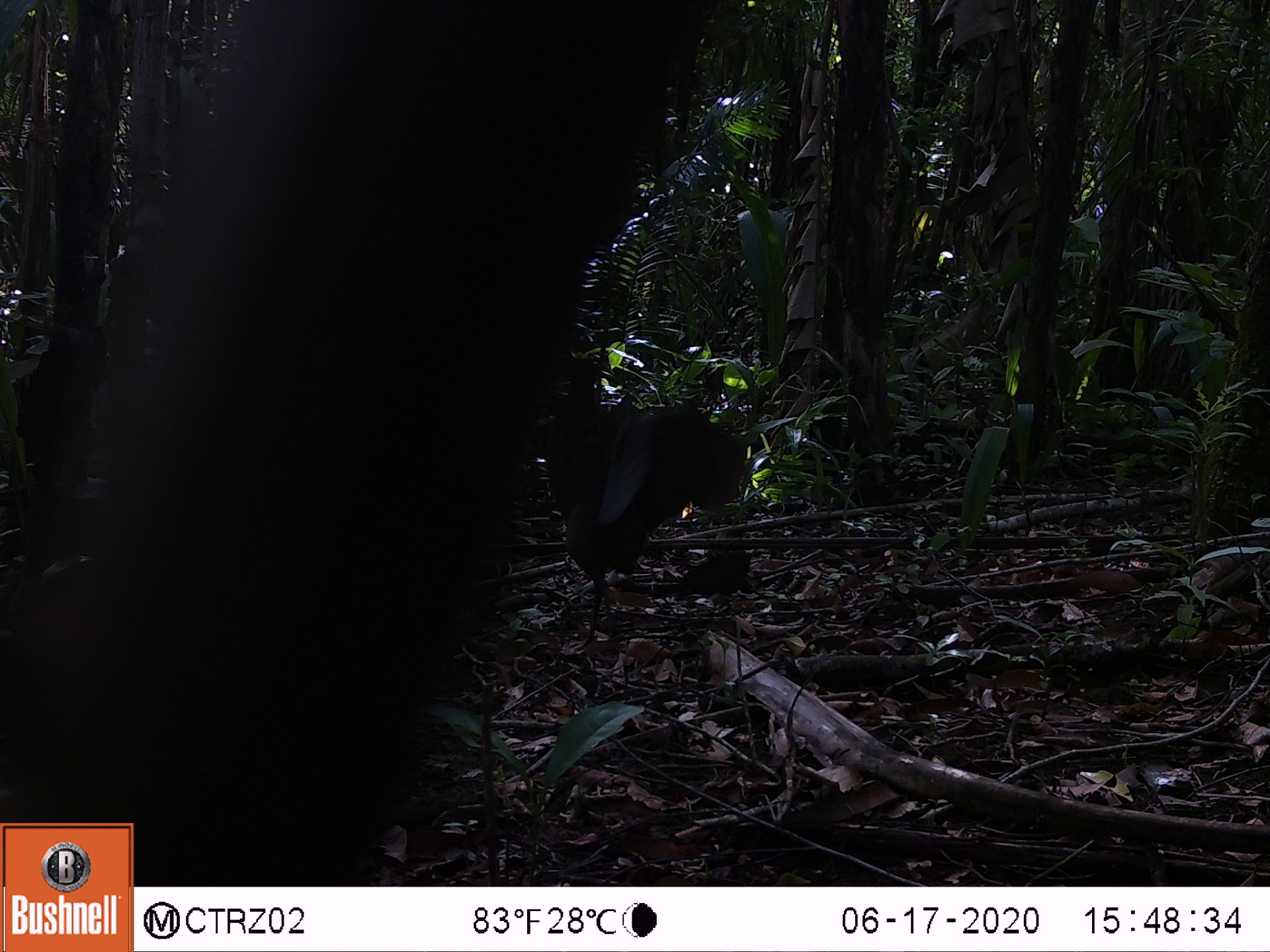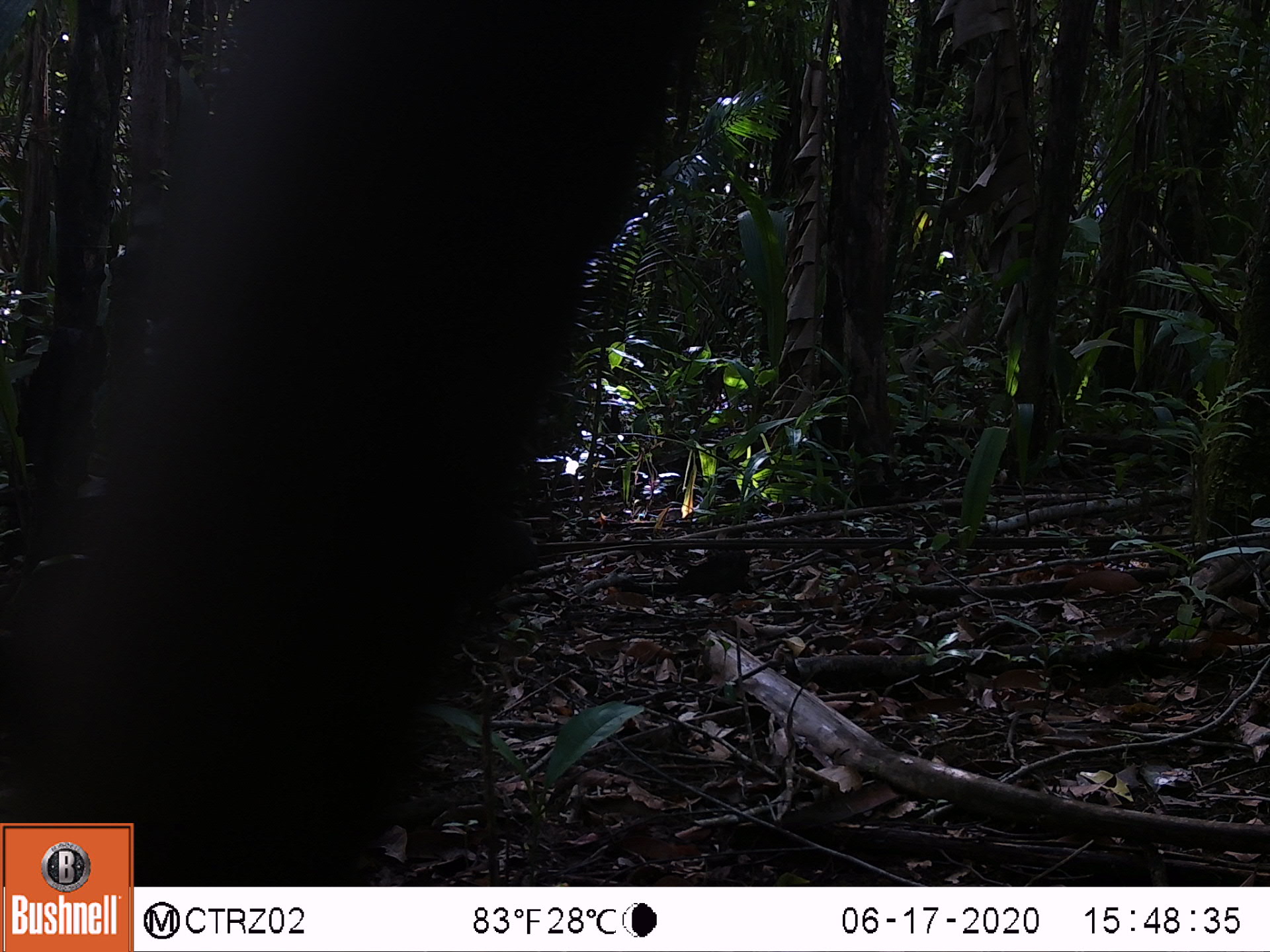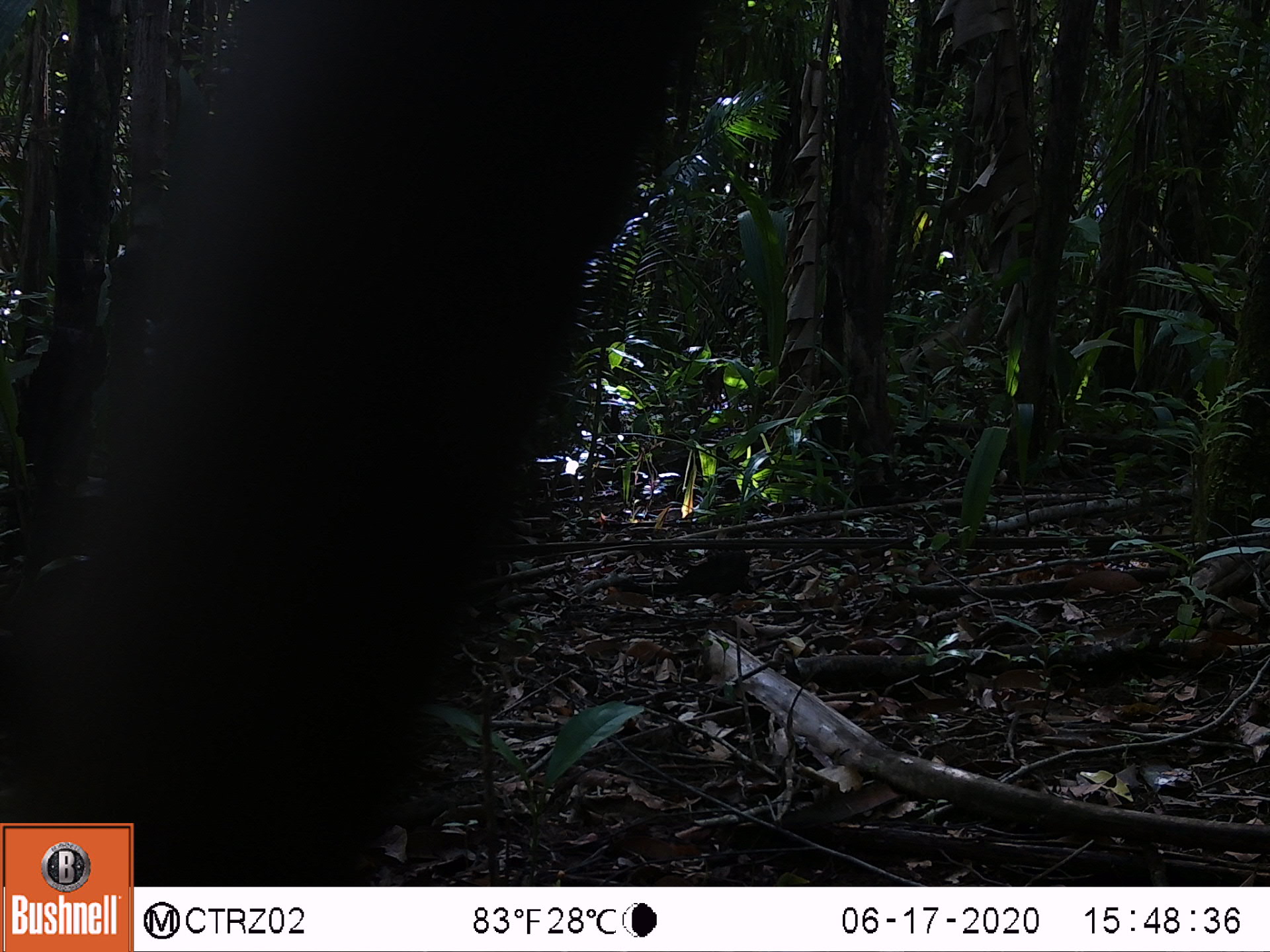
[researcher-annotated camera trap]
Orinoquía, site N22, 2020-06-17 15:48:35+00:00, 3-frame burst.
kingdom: Animalia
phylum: Chordata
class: Aves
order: Galliformes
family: Cracidae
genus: Penelope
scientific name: Penelope jacquacu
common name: spix's guan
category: spixs guan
Spixs guan (spix's guan) (Penelope jacquacu).